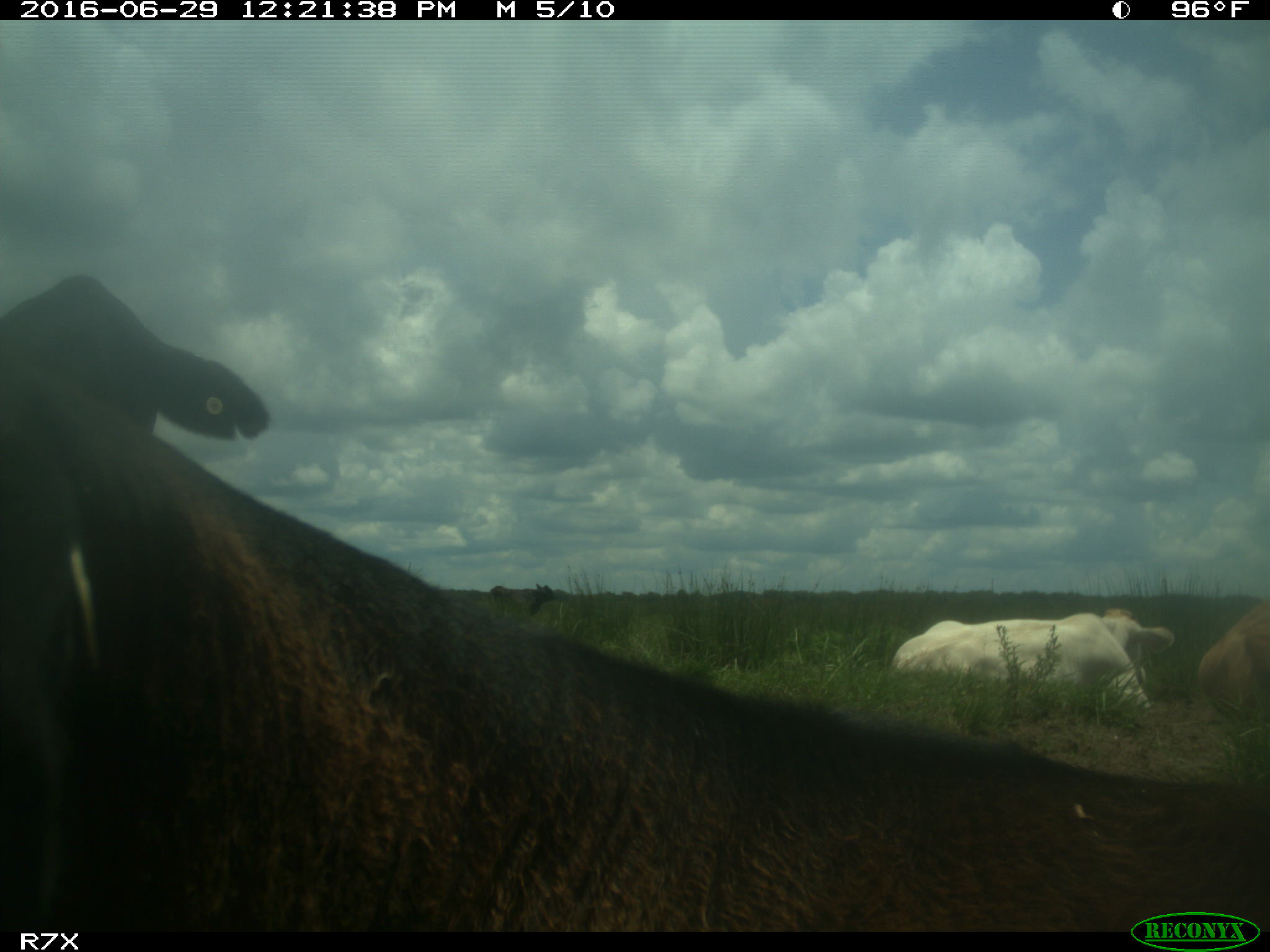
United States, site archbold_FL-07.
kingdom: Animalia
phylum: Chordata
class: Mammalia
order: Artiodactyla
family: Bovidae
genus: Bos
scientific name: Bos taurus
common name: domestic cow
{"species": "Bos taurus (domestic cow)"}